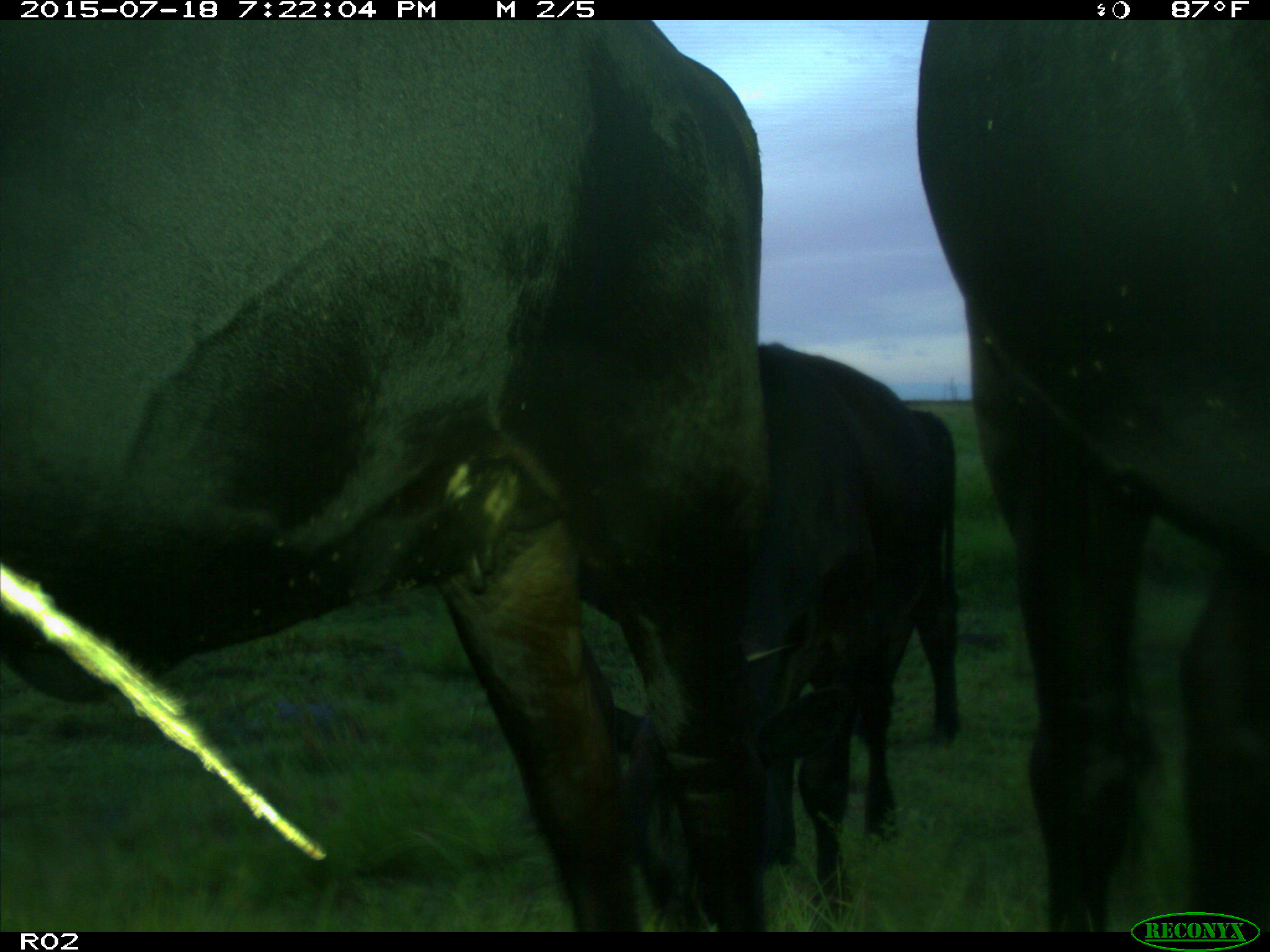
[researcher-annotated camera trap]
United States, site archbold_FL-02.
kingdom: Animalia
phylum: Chordata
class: Mammalia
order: Artiodactyla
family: Bovidae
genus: Bos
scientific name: Bos taurus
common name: domestic cow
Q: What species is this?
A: Bos taurus (domestic cow).